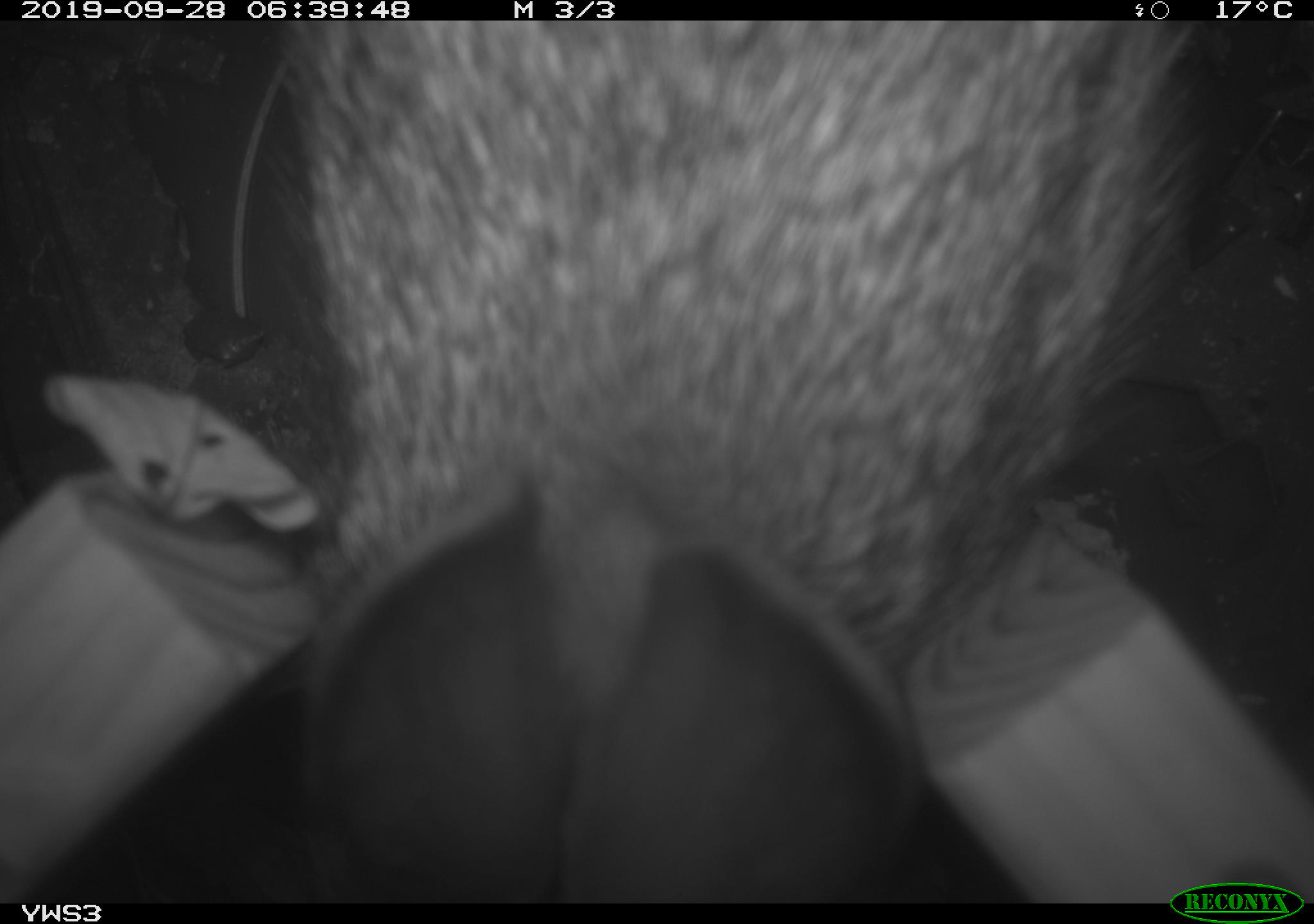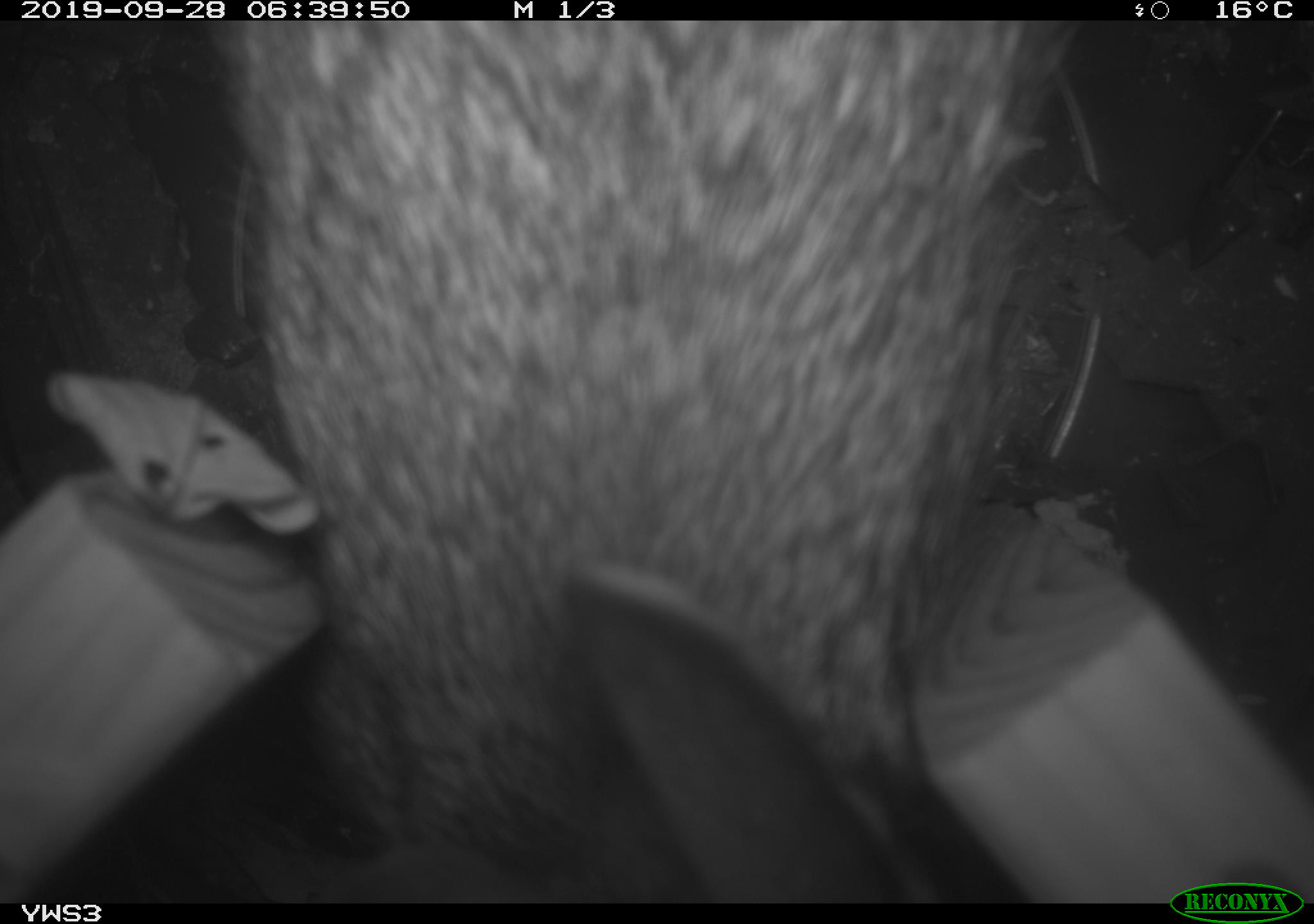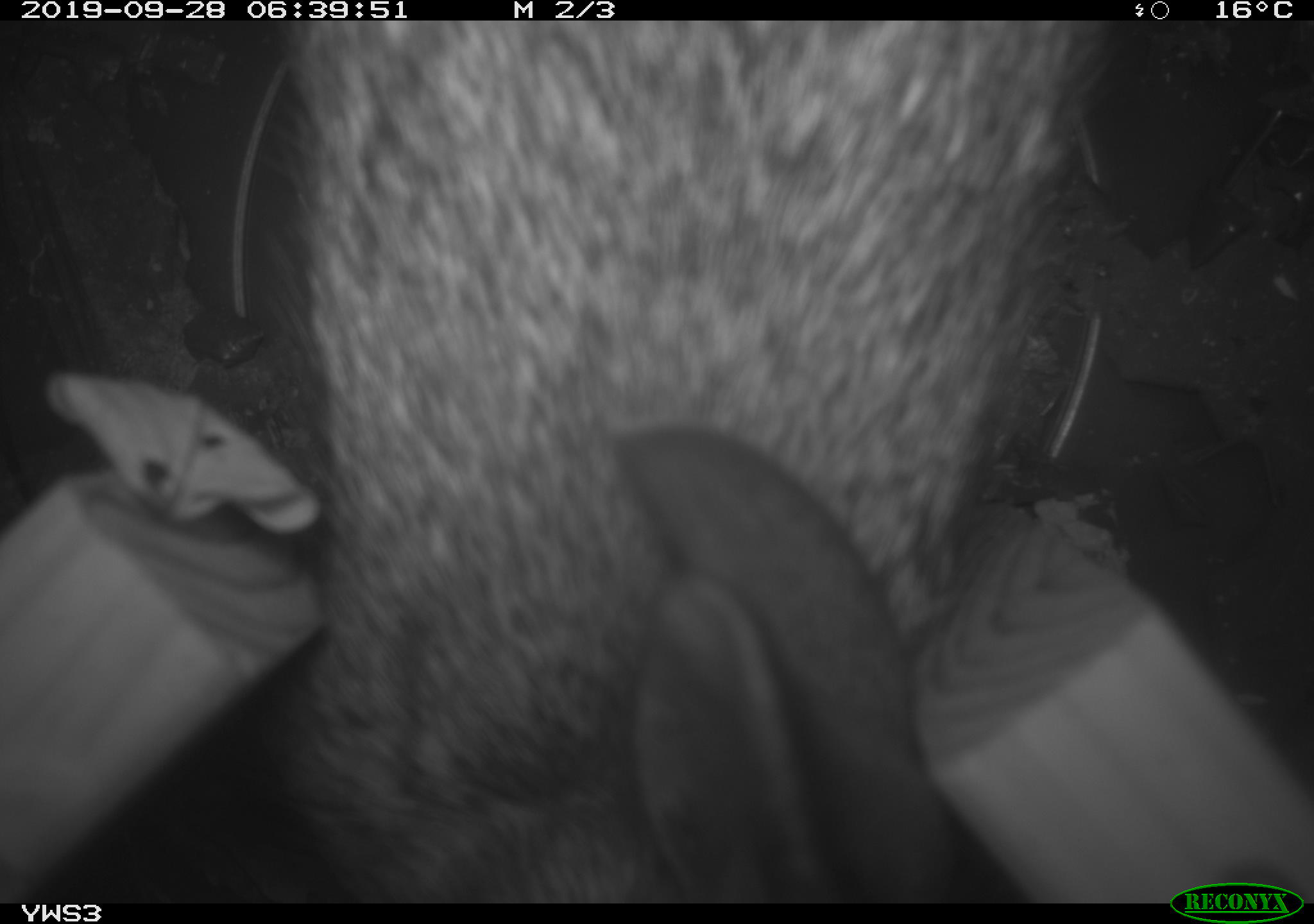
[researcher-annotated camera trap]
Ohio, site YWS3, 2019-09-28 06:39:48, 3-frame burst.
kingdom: Animalia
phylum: Chordata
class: Mammalia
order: Lagomorpha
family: Leporidae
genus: Sylvilagus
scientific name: Sylvilagus floridanus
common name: eastern cottontail